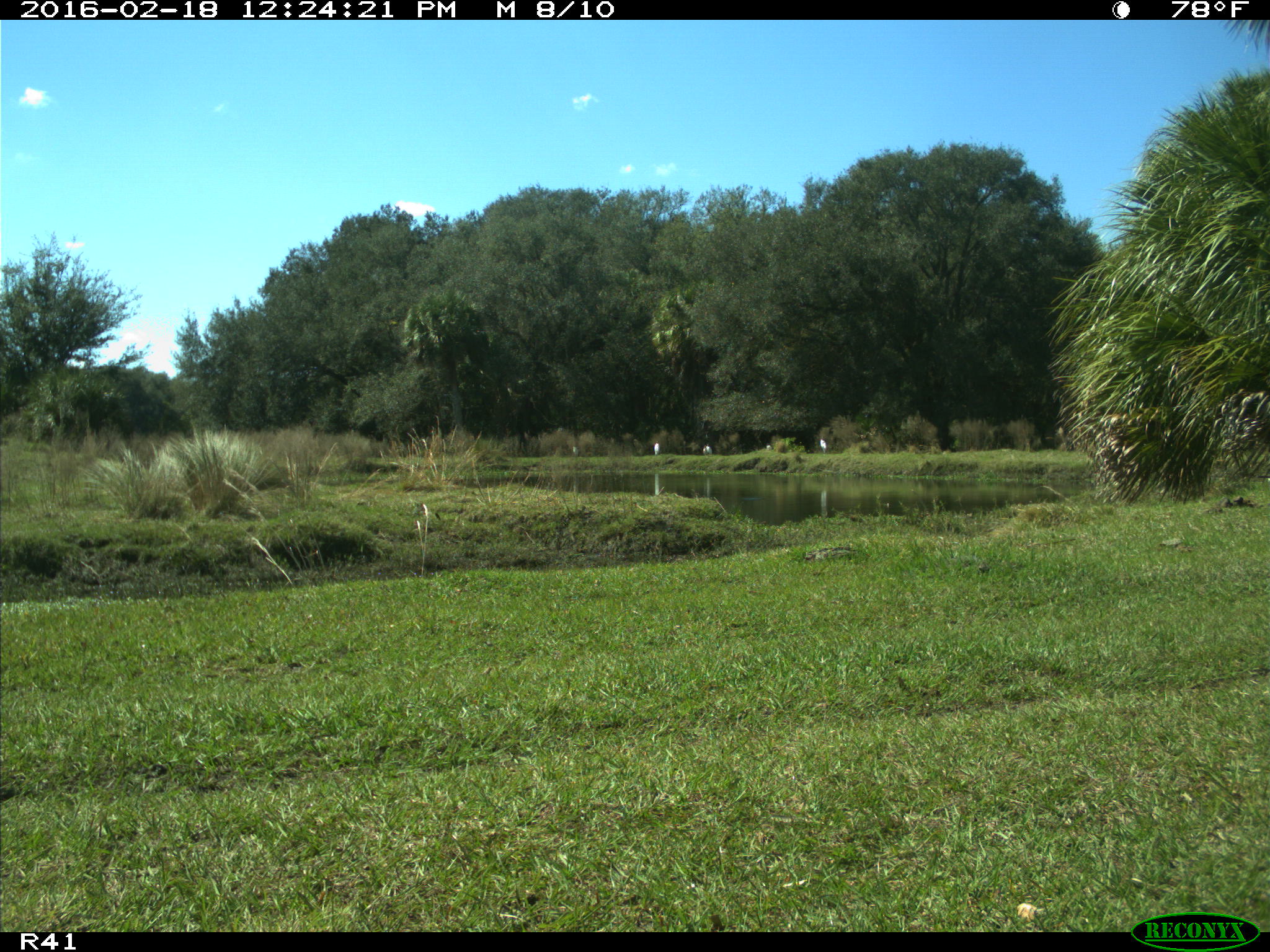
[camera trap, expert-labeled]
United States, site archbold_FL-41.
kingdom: Animalia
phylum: Chordata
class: Aves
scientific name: Aves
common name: birds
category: unidentified bird